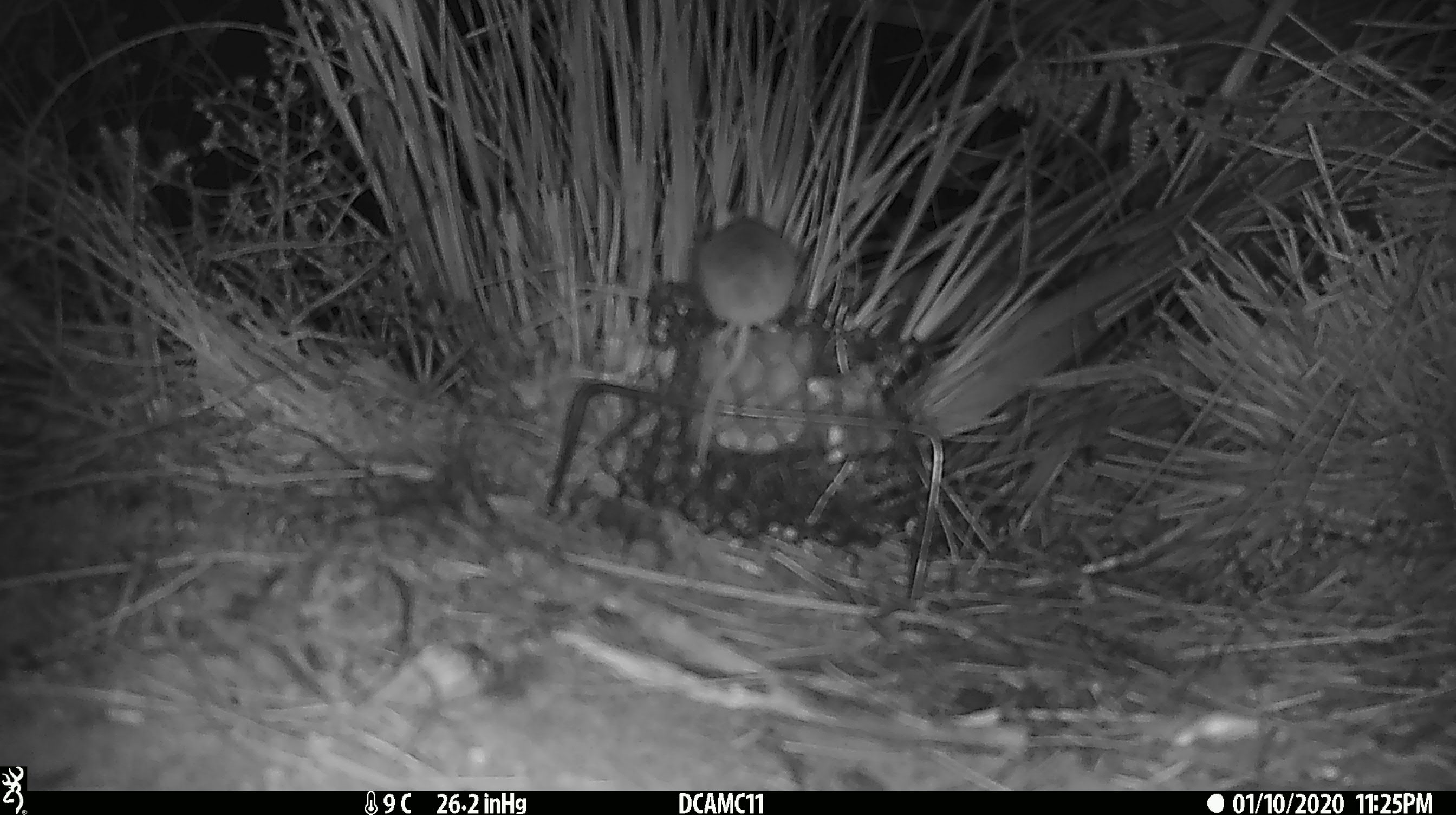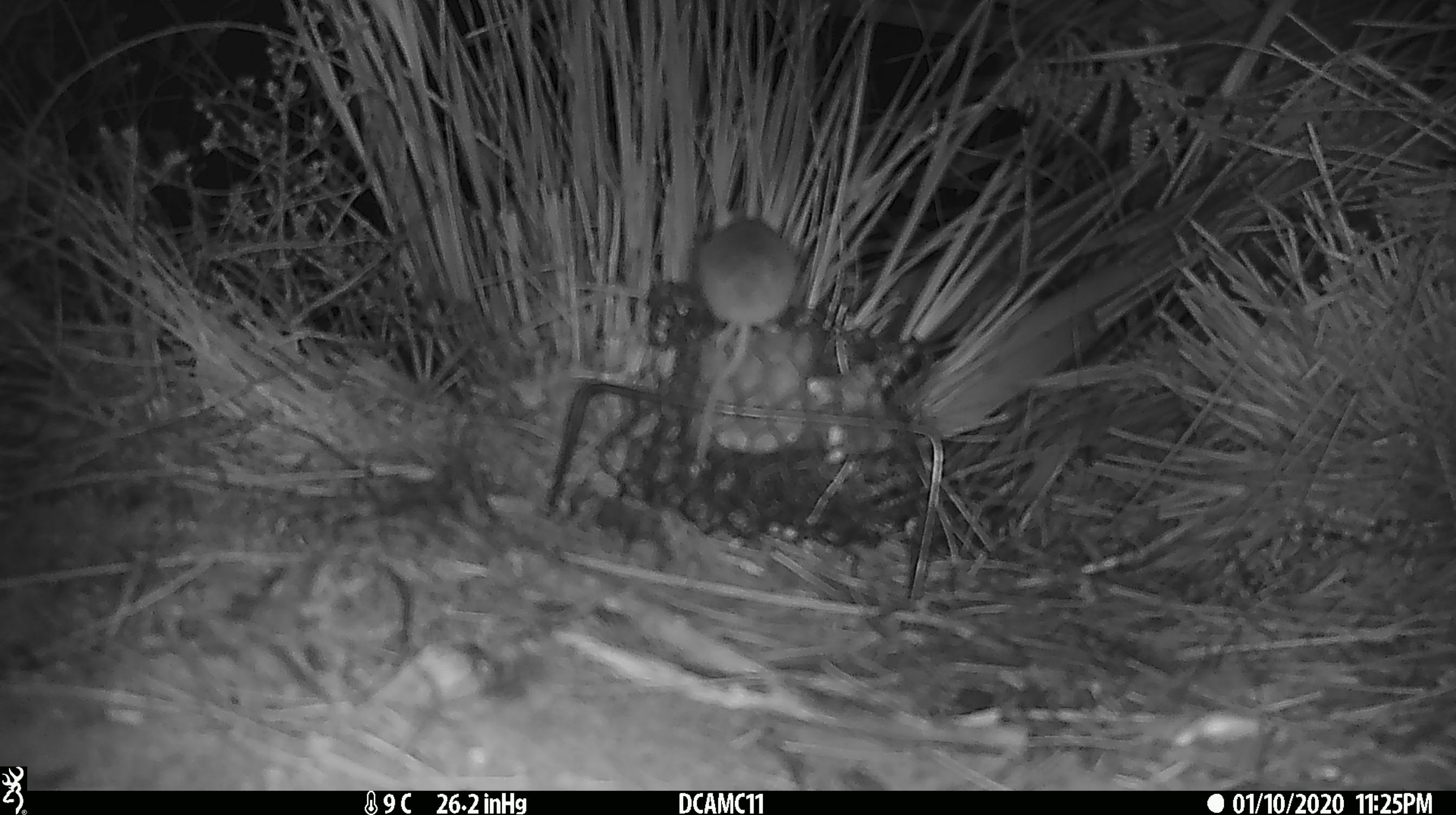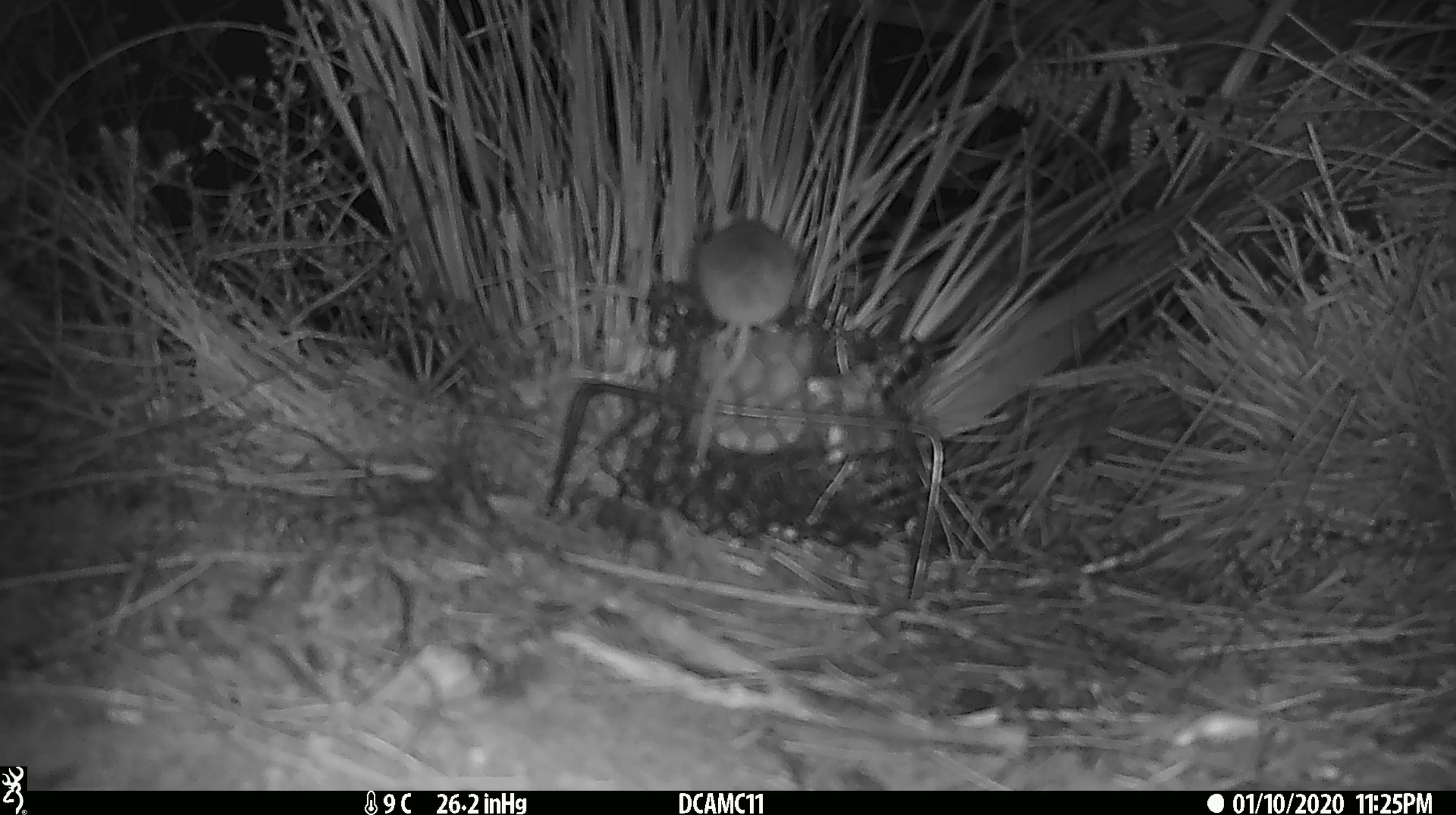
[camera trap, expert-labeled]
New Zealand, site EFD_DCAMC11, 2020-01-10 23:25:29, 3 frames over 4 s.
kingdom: Animalia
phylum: Chordata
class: Mammalia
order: Rodentia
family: Muridae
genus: Mus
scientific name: Mus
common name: mouse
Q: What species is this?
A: Mouse (Mus).